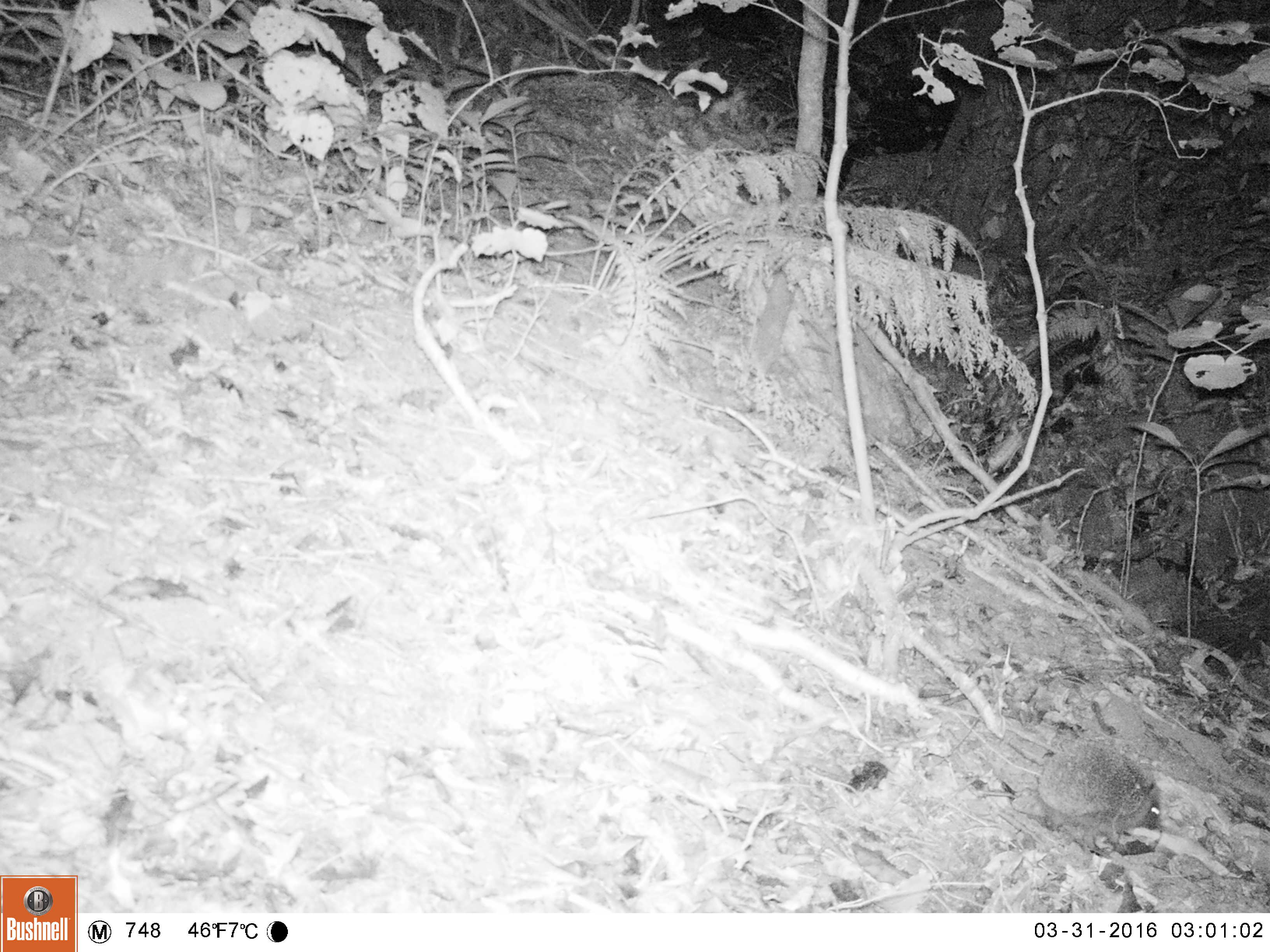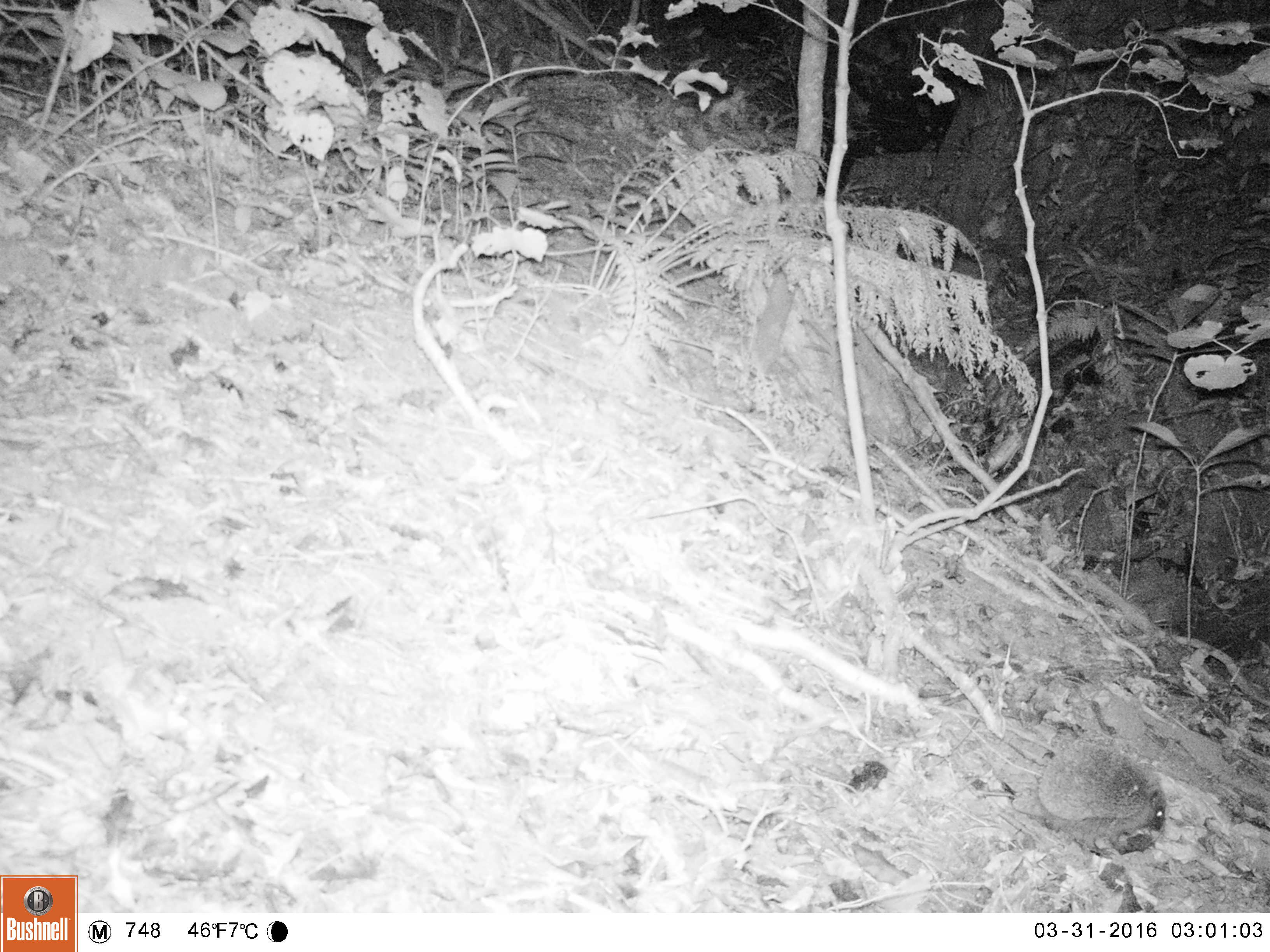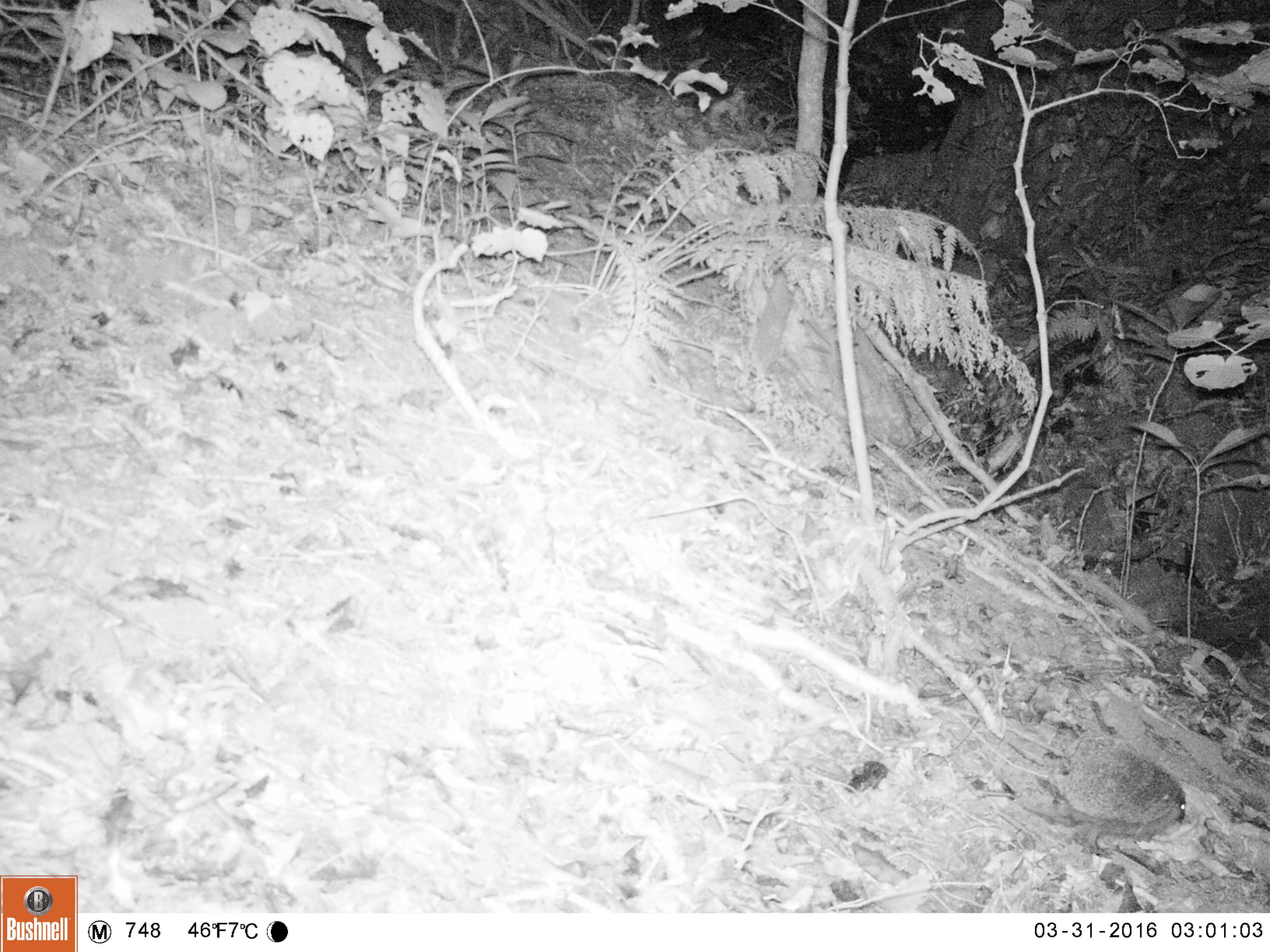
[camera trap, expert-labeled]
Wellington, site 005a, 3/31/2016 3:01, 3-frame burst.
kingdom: Animalia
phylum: Chordata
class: Mammalia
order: Eulipotyphla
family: Erinaceidae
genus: Erinaceus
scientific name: Erinaceus europaeus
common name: hedgehog